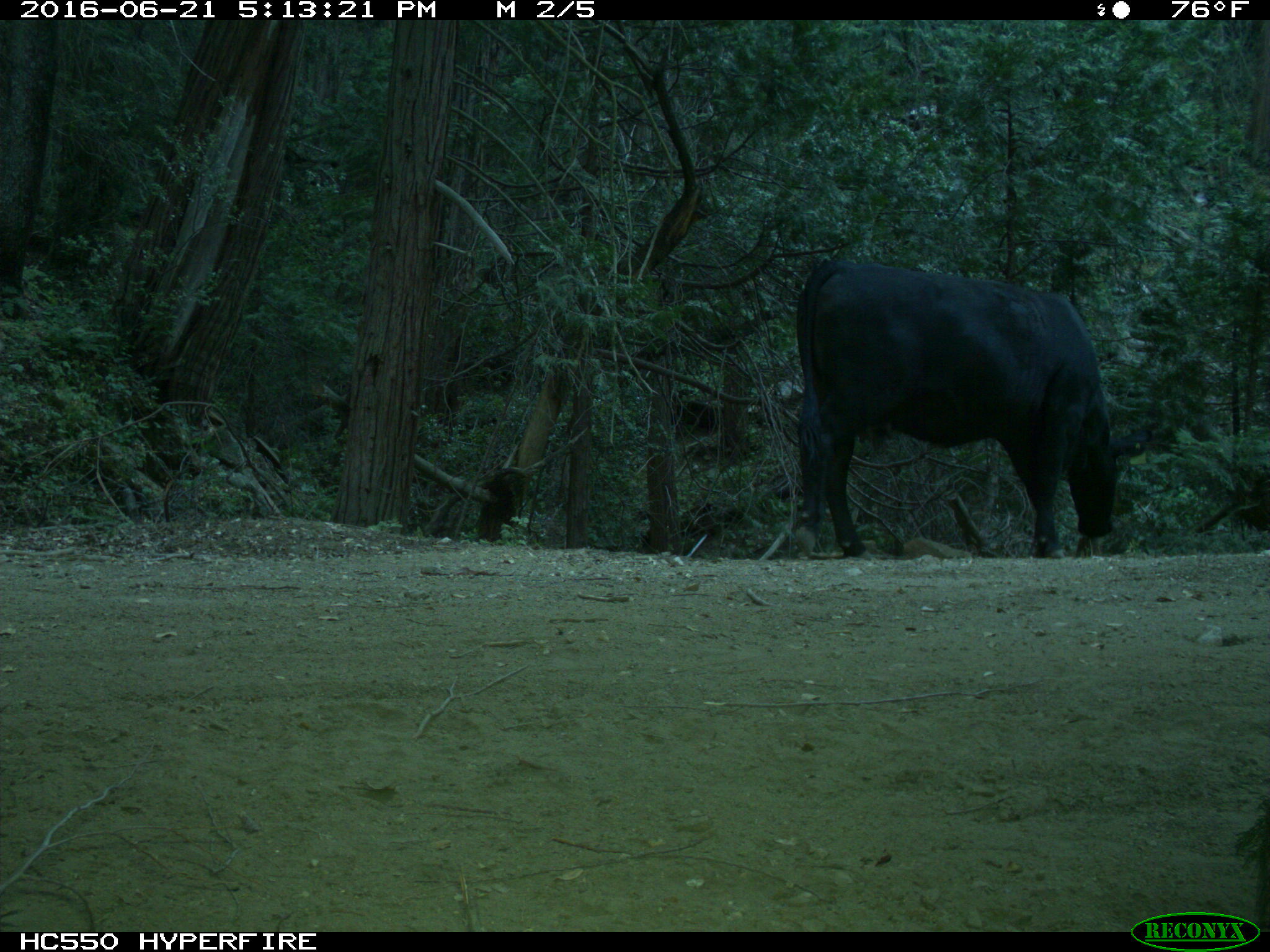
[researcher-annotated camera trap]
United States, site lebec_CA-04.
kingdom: Animalia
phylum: Chordata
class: Mammalia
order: Artiodactyla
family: Bovidae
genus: Bos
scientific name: Bos taurus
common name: domestic cow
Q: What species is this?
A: Bos taurus (domestic cow).